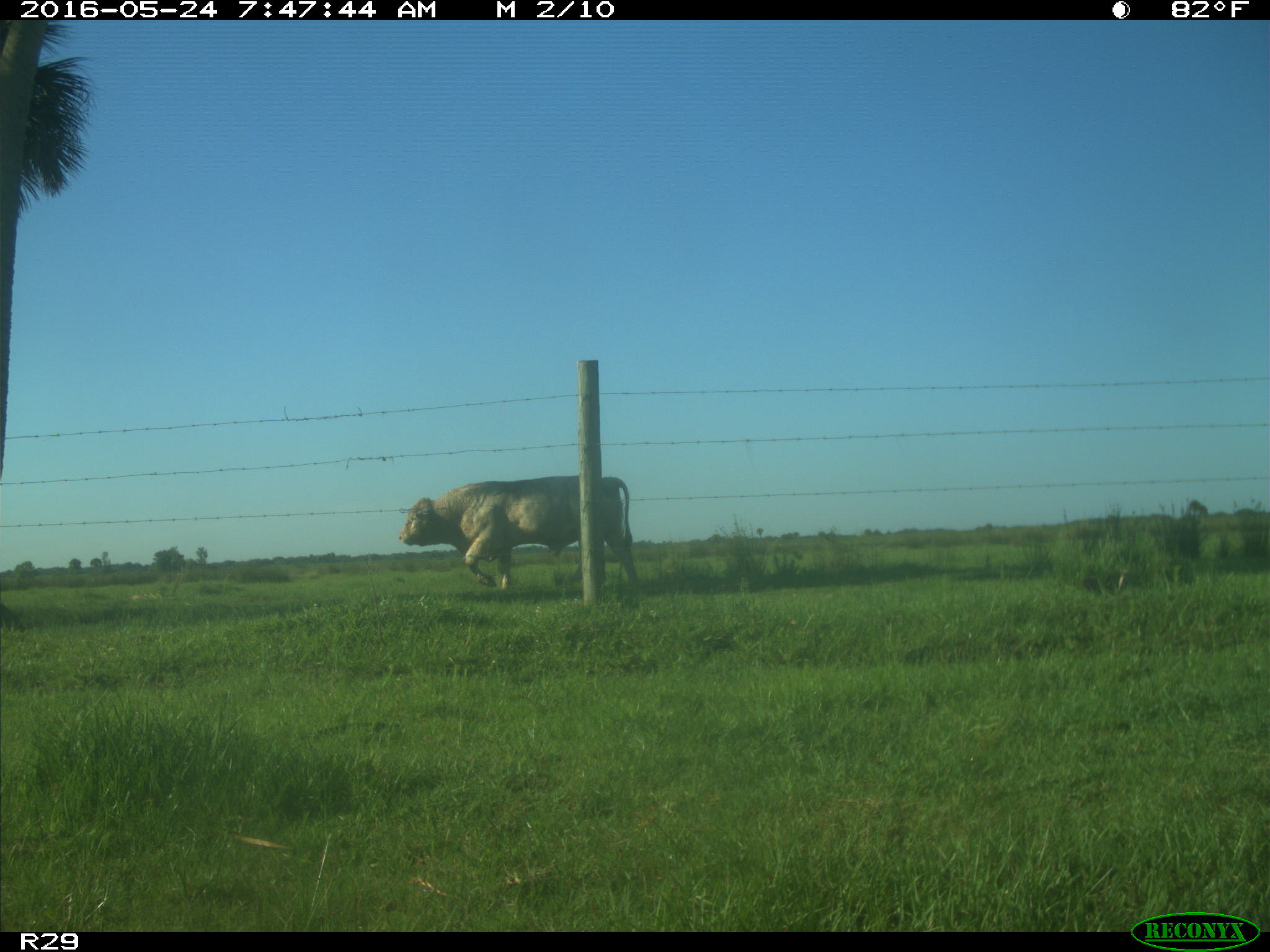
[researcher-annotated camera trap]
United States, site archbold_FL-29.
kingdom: Animalia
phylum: Chordata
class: Mammalia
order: Artiodactyla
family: Bovidae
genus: Bos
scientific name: Bos taurus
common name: domestic cow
Bos taurus (domestic cow).